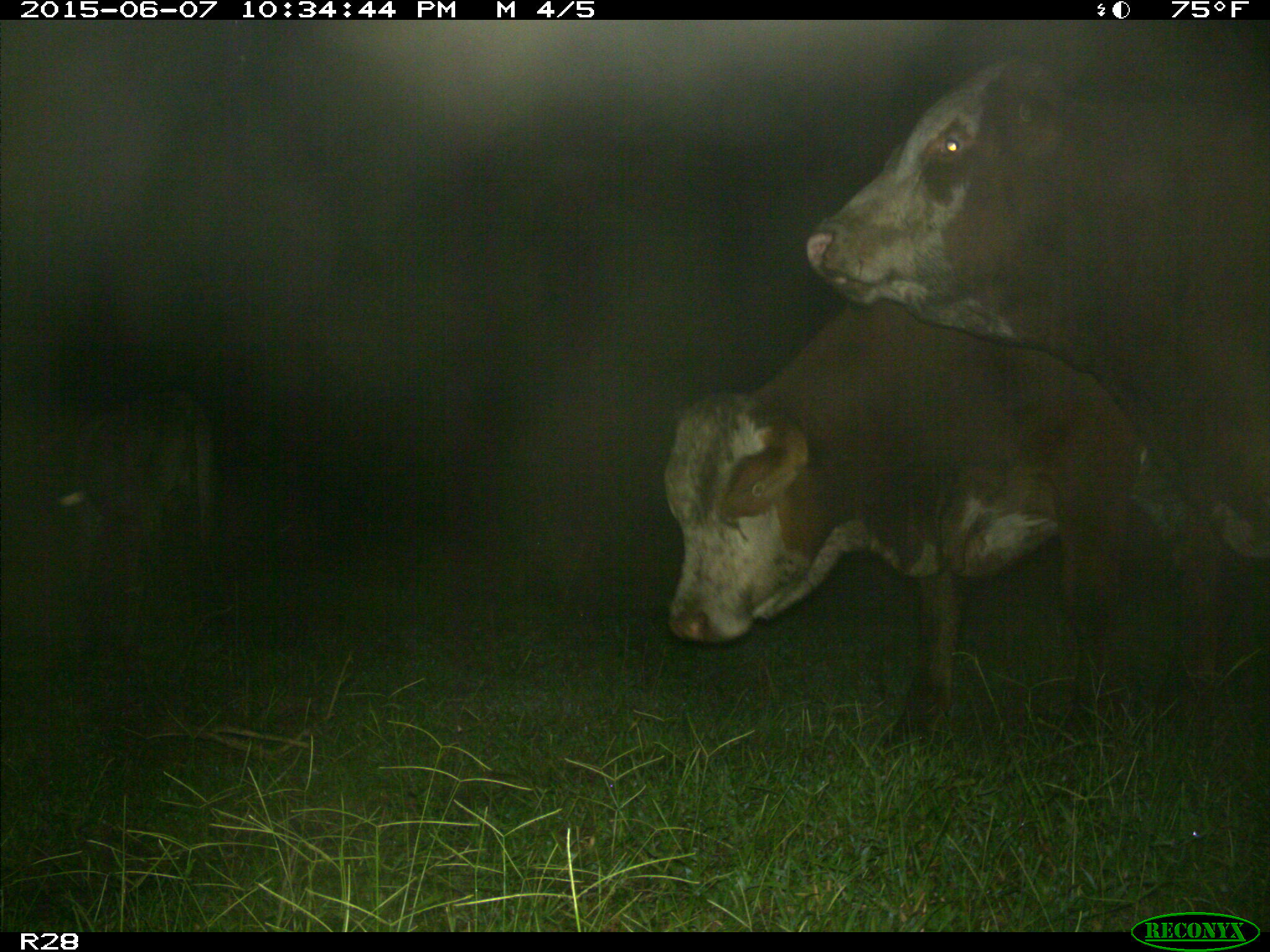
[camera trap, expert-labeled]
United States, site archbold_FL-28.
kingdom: Animalia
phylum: Chordata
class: Mammalia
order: Artiodactyla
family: Bovidae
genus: Bos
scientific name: Bos taurus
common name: domestic cow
Bos taurus (domestic cow).